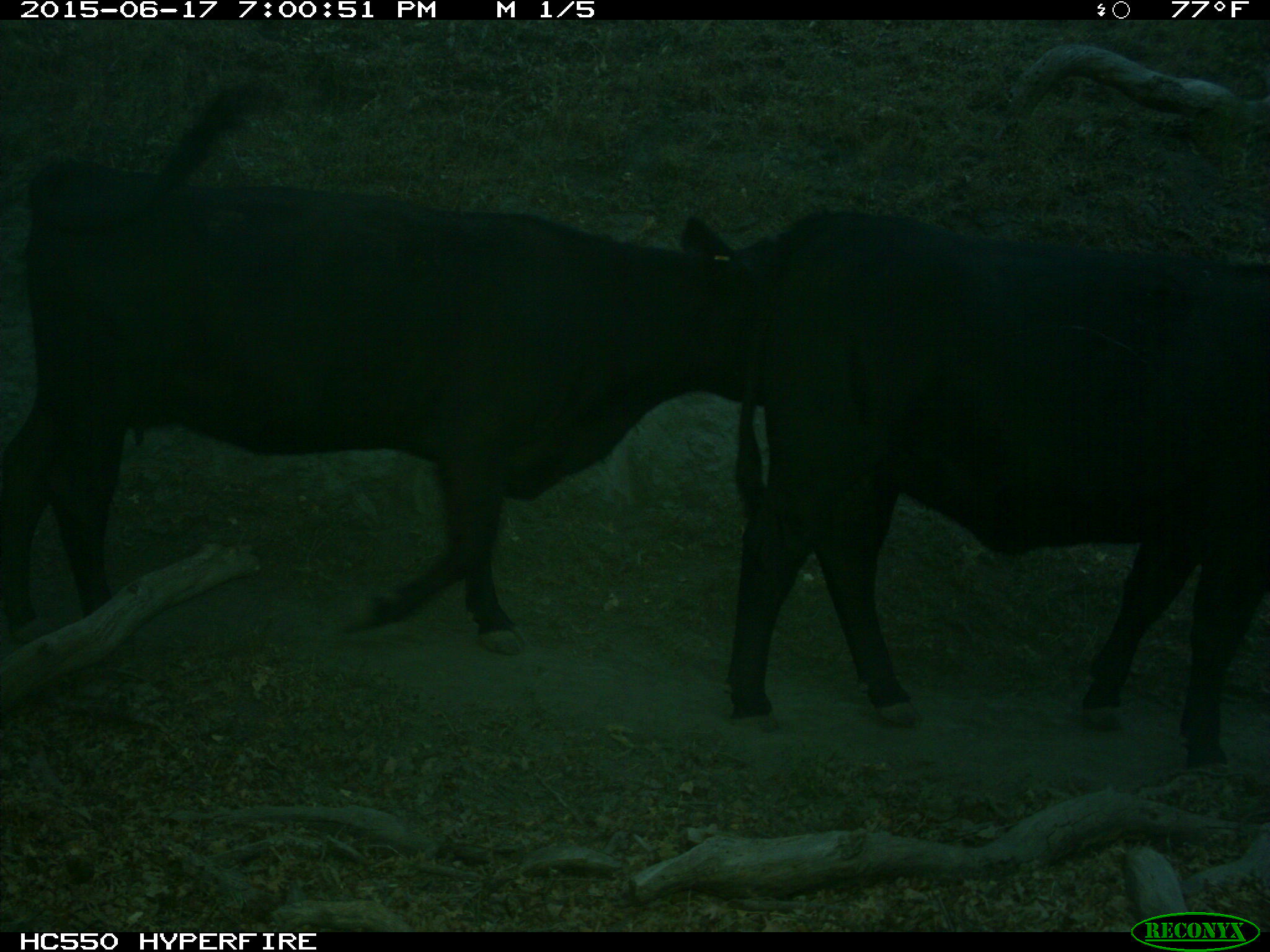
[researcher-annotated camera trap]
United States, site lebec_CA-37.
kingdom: Animalia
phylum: Chordata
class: Mammalia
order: Artiodactyla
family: Bovidae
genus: Bos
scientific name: Bos taurus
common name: domestic cow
Bos taurus (domestic cow).